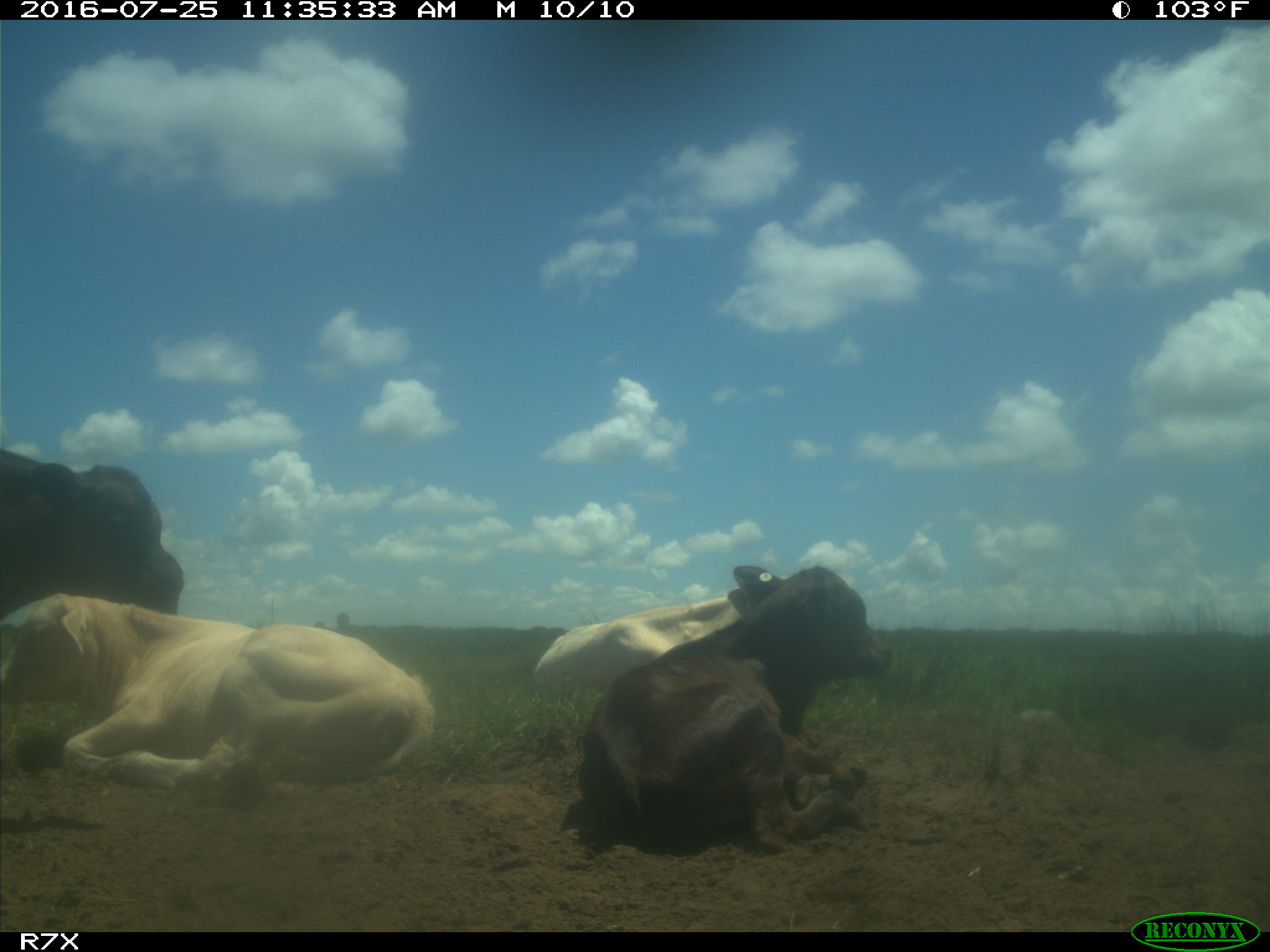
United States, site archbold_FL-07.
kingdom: Animalia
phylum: Chordata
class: Mammalia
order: Artiodactyla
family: Bovidae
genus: Bos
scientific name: Bos taurus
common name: domestic cow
Bos taurus (domestic cow).